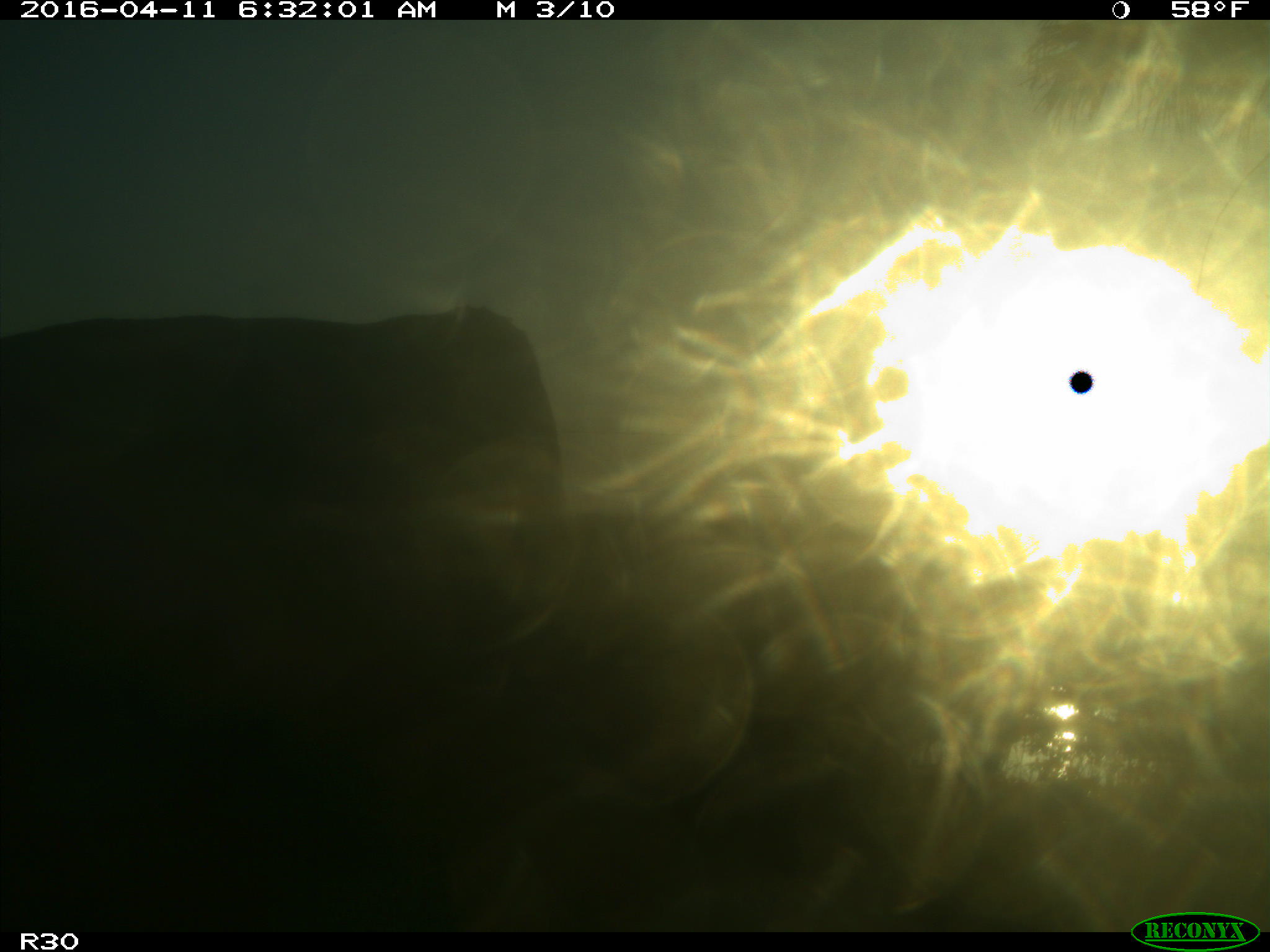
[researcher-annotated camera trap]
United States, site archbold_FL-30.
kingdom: Animalia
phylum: Chordata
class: Mammalia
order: Artiodactyla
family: Bovidae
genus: Bos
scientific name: Bos taurus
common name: domestic cow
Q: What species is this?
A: Bos taurus (domestic cow).